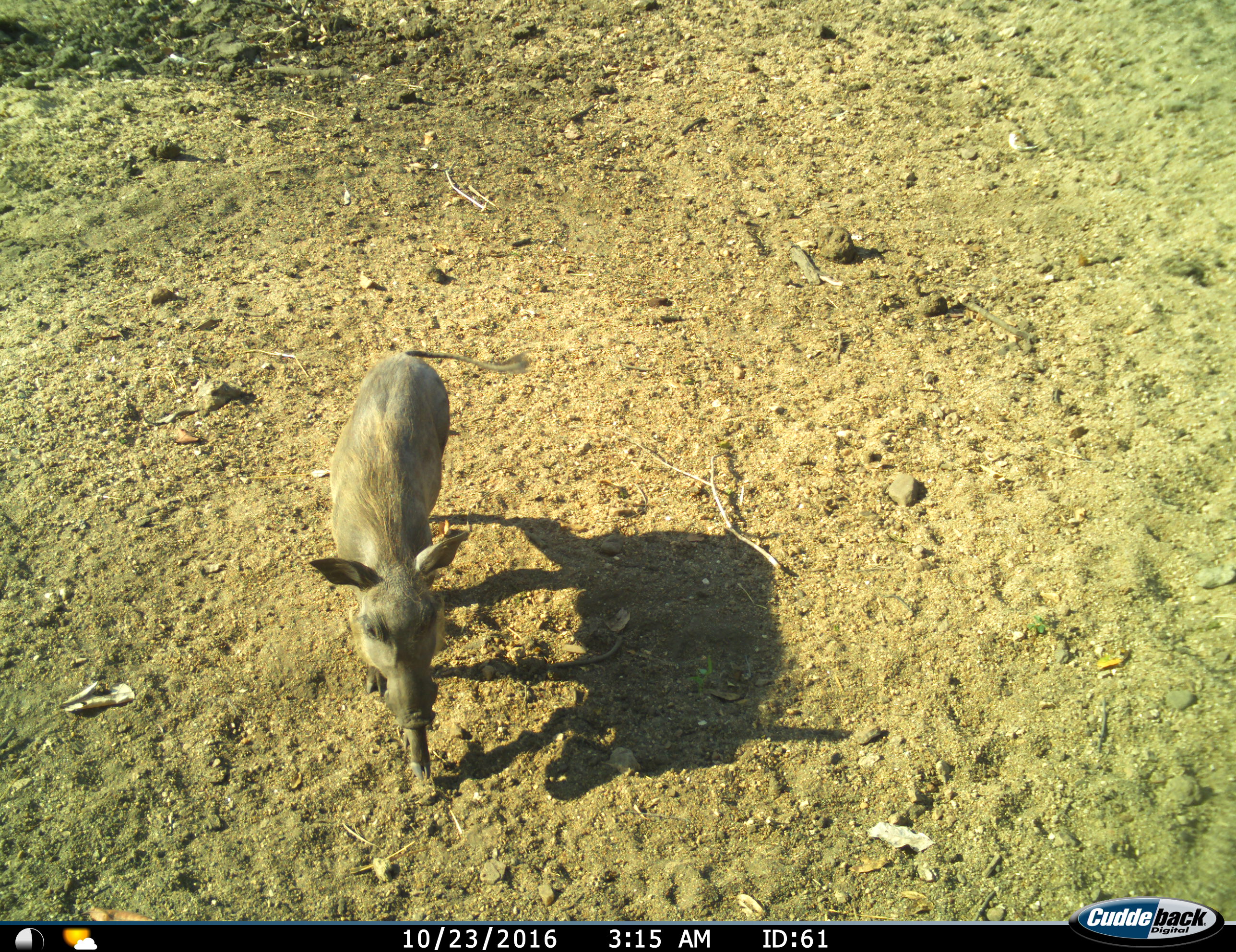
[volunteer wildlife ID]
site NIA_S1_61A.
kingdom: Animalia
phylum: Chordata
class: Mammalia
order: Artiodactyla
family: Suidae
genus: Phacochoerus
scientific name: Phacochoerus africanus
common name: warthog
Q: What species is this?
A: Warthog (Phacochoerus africanus).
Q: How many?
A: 1.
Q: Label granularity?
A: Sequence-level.